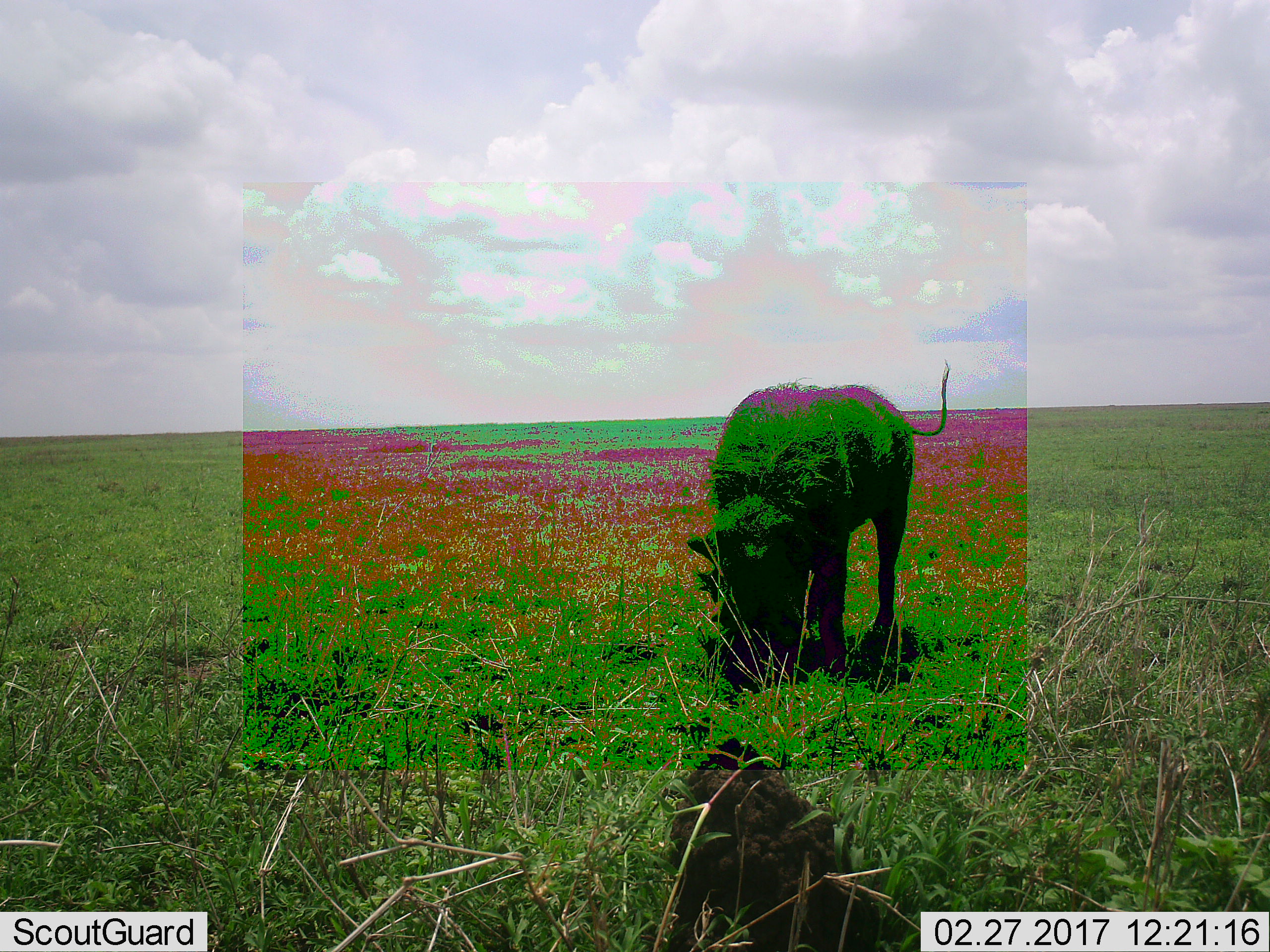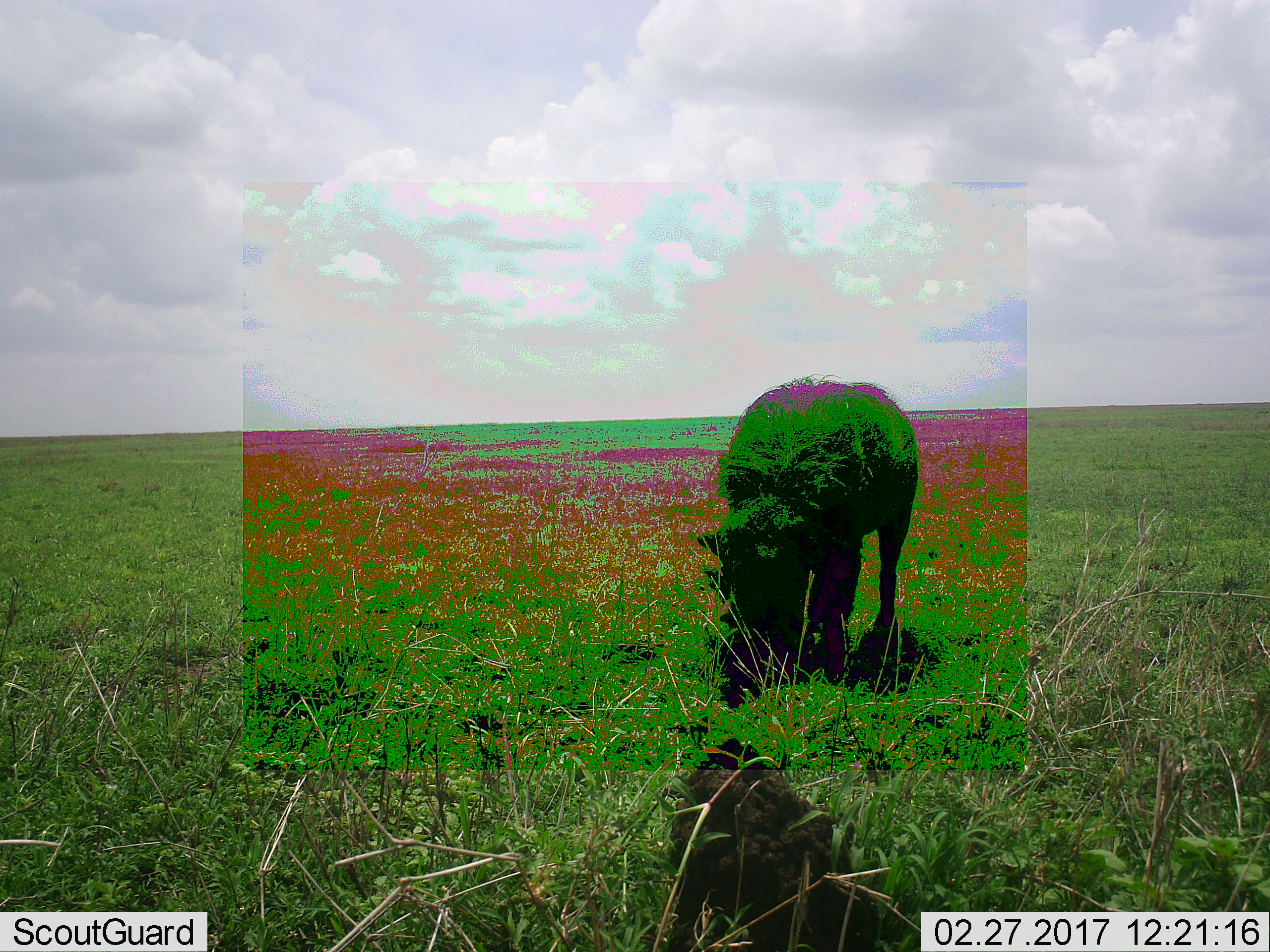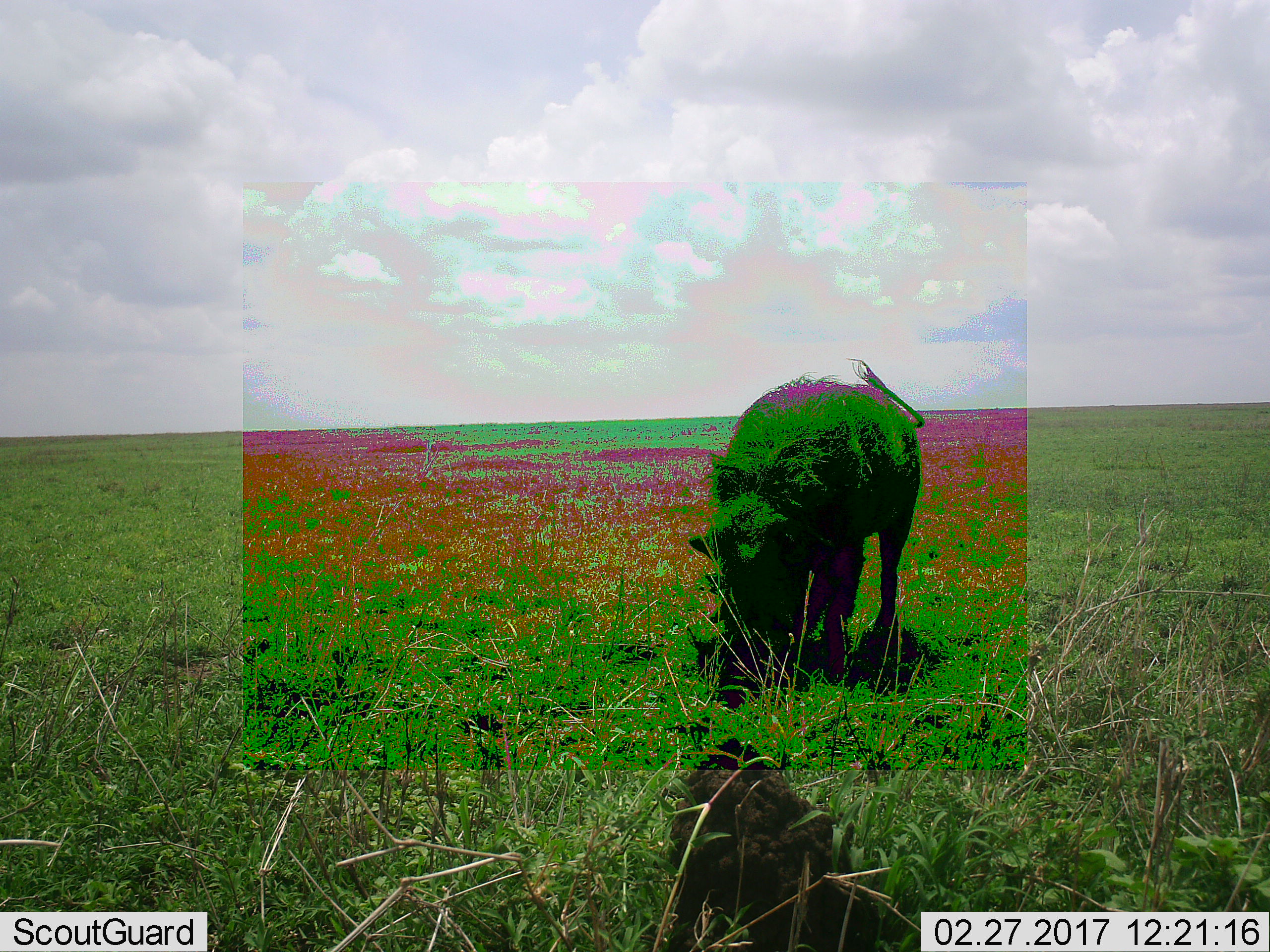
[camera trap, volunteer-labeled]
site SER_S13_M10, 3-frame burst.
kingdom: Animalia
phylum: Chordata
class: Mammalia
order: Artiodactyla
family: Suidae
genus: Phacochoerus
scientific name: Phacochoerus africanus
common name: warthog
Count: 1.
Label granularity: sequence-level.